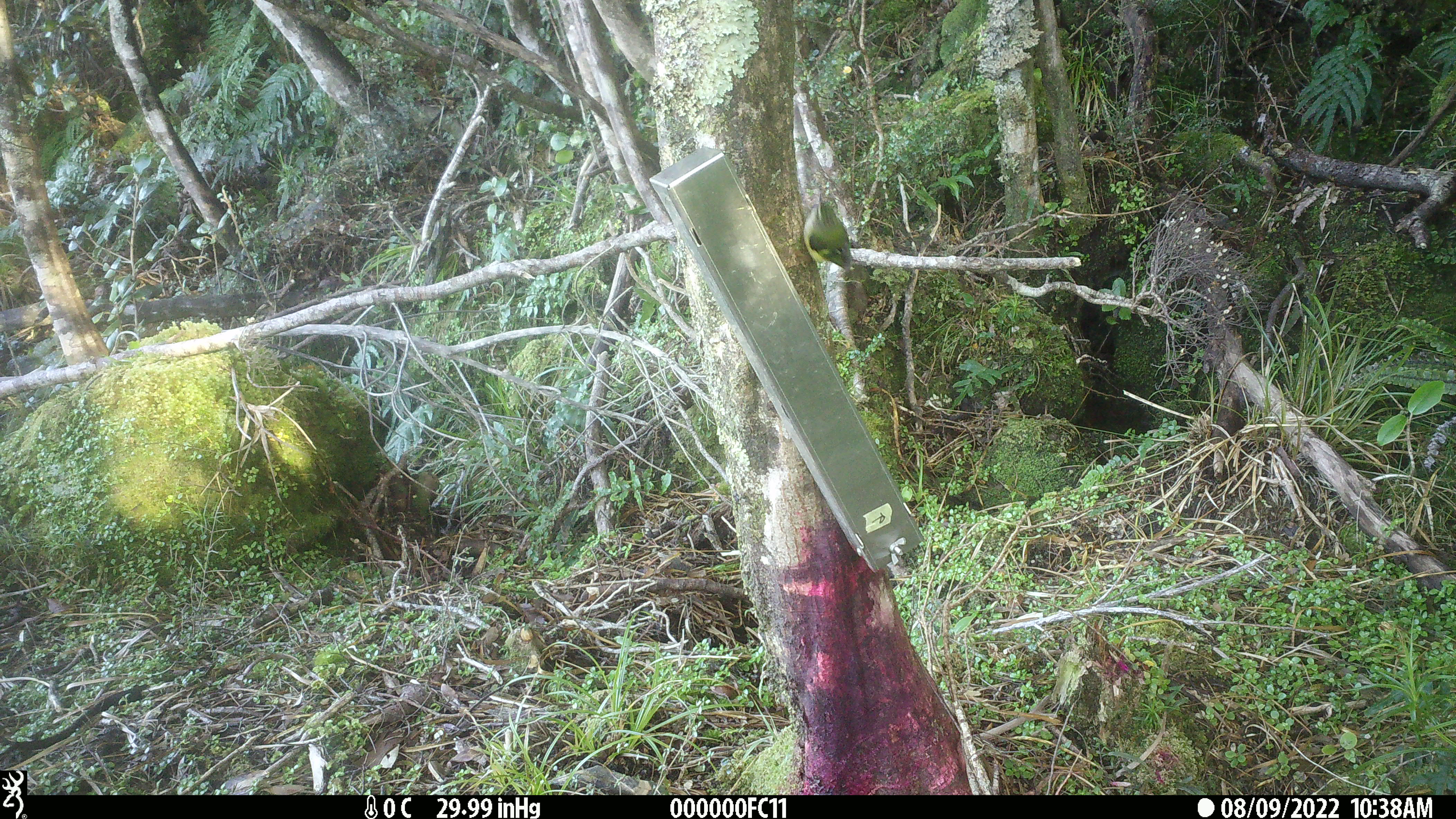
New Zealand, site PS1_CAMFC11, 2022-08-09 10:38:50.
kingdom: Animalia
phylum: Chordata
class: Aves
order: Passeriformes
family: Acanthisittidae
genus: Acanthisitta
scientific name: Acanthisitta chloris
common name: rifleman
Rifleman (Acanthisitta chloris).